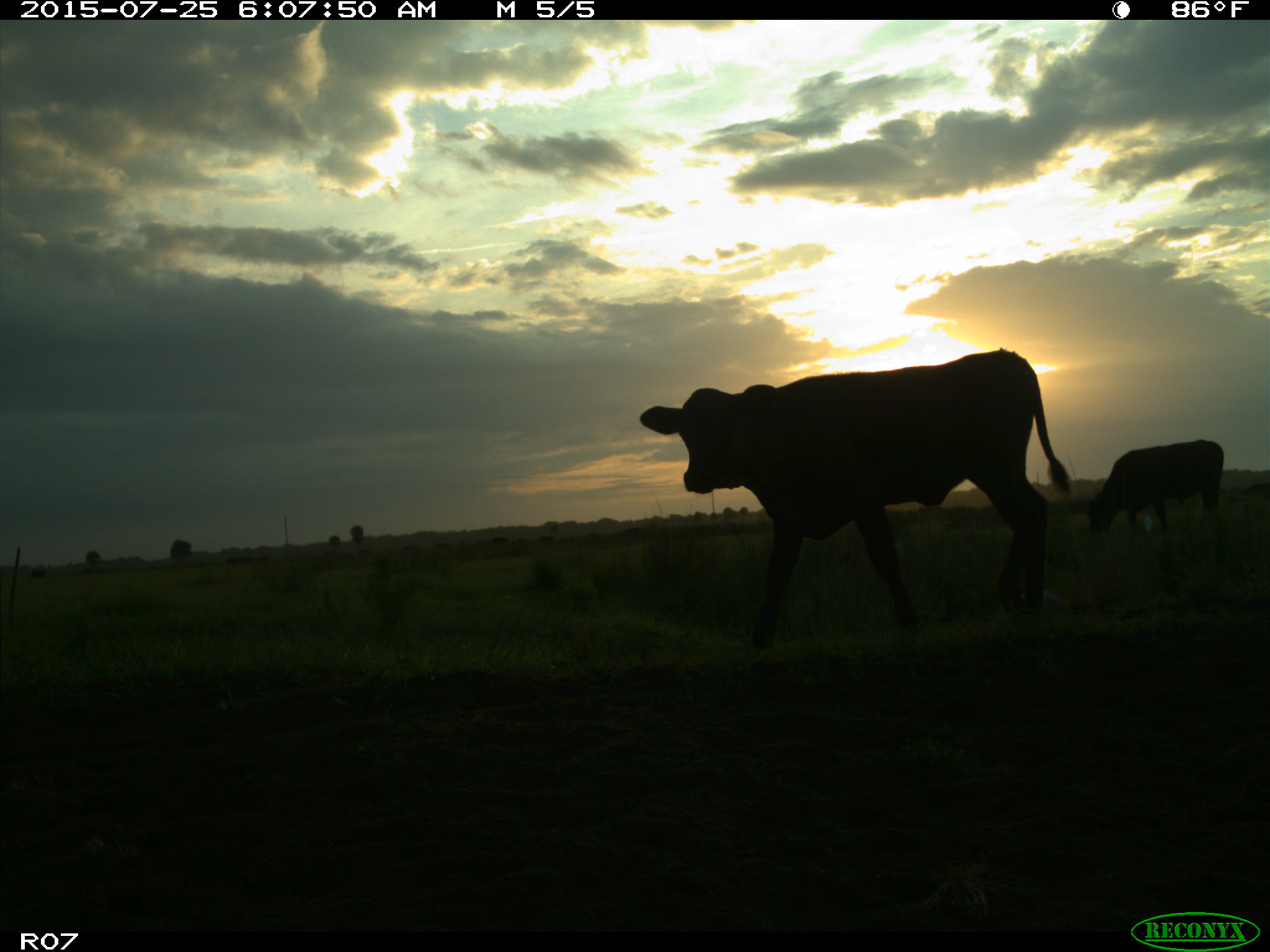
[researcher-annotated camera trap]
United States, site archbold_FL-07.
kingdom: Animalia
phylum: Chordata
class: Mammalia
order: Artiodactyla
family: Bovidae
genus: Bos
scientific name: Bos taurus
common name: domestic cow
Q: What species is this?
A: Bos taurus (domestic cow).